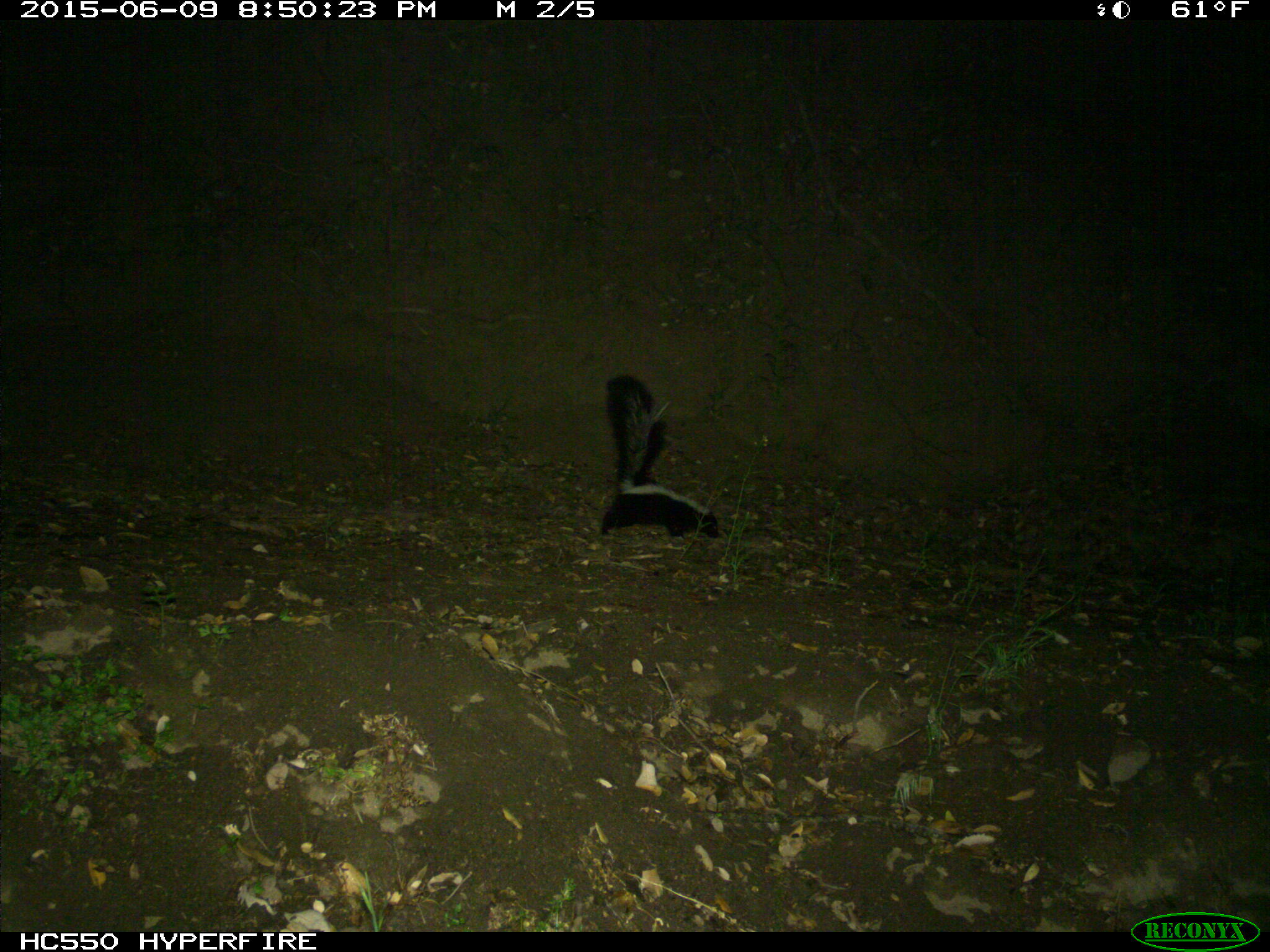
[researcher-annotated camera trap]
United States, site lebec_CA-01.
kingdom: Animalia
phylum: Chordata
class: Mammalia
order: Carnivora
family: Mephitidae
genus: Mephitis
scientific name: Mephitis mephitis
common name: striped skunk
Mephitis mephitis (striped skunk).